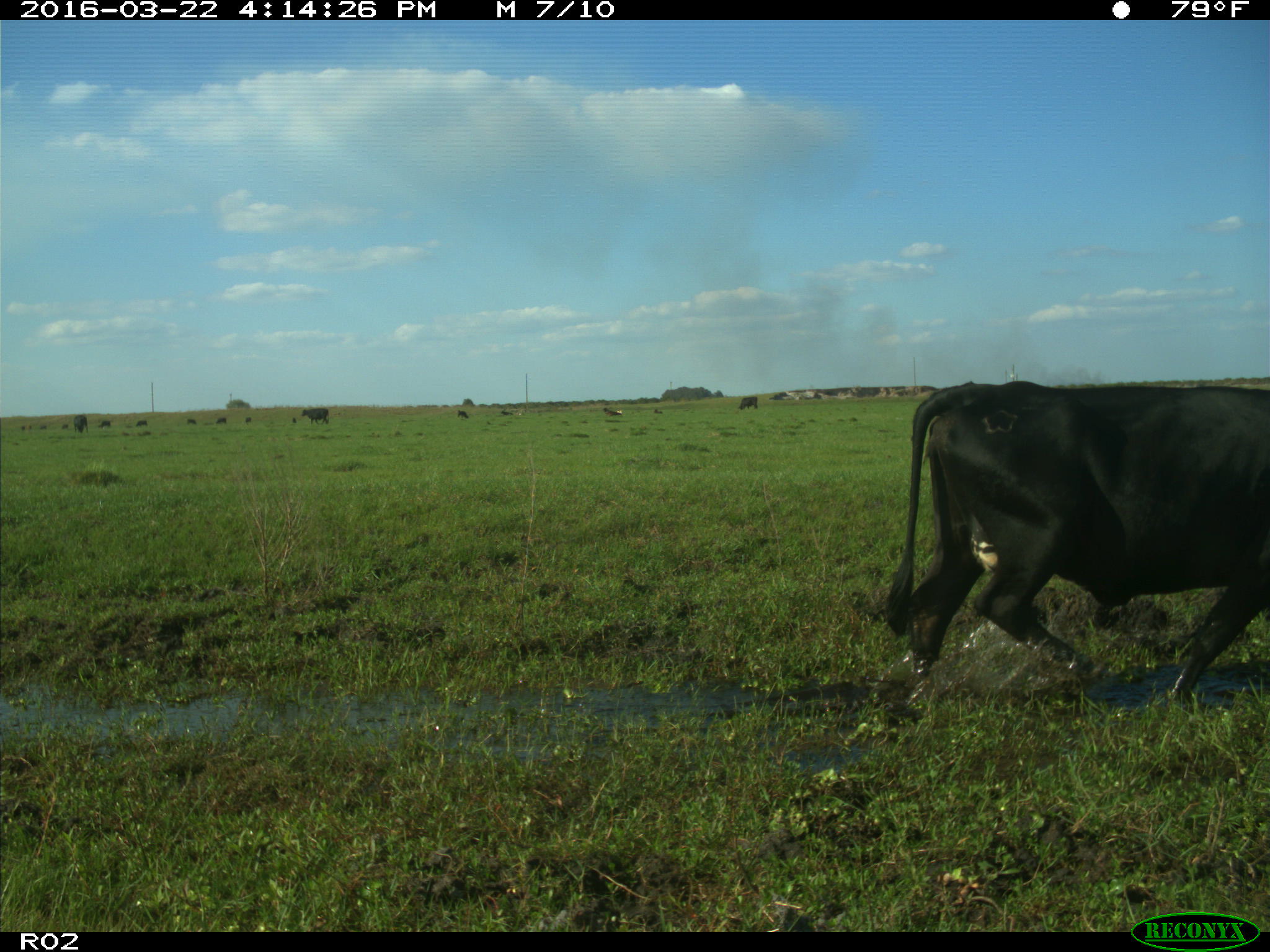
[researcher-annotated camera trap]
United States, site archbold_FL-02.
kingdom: Animalia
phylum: Chordata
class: Mammalia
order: Artiodactyla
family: Bovidae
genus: Bos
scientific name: Bos taurus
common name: domestic cow